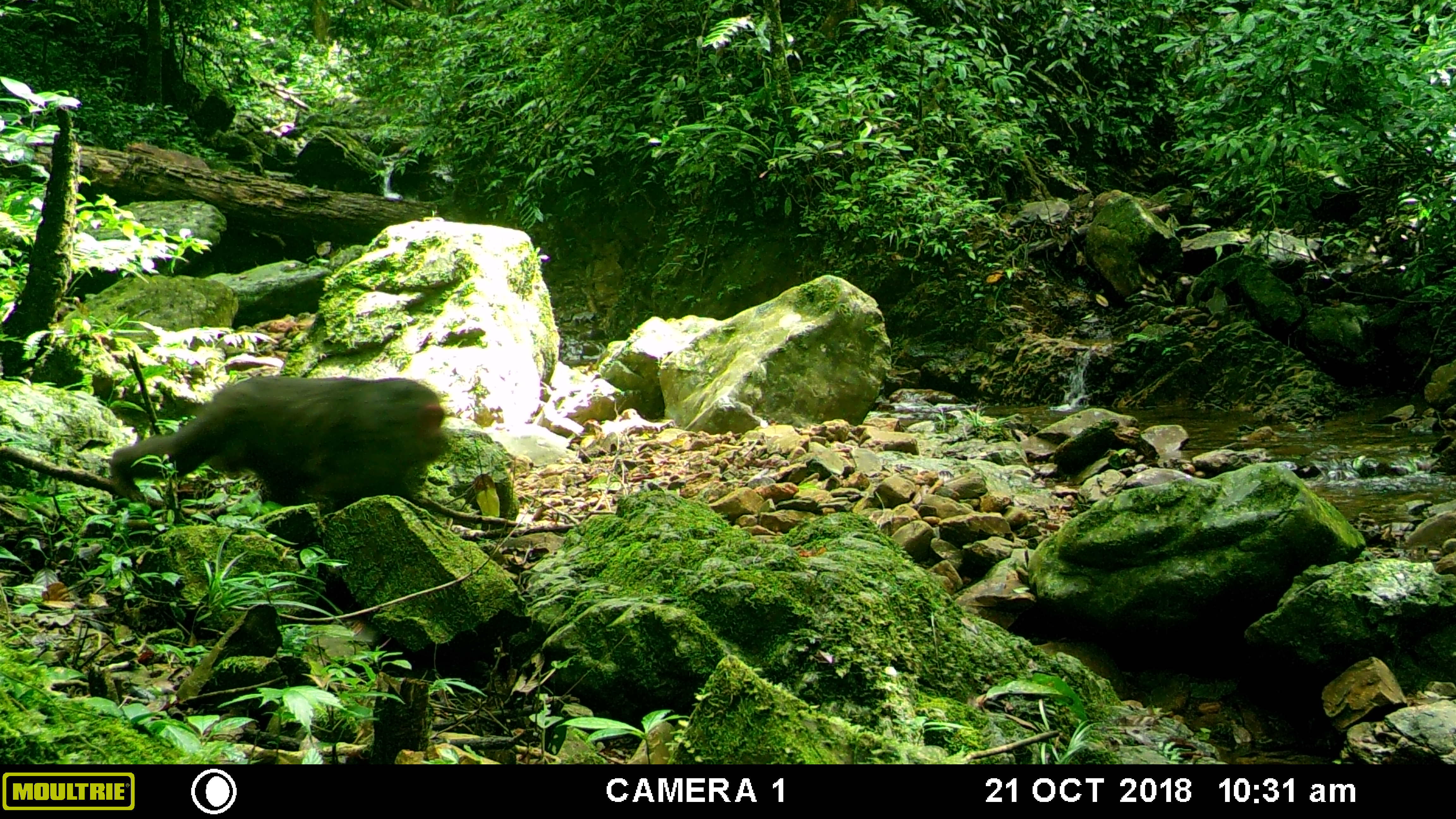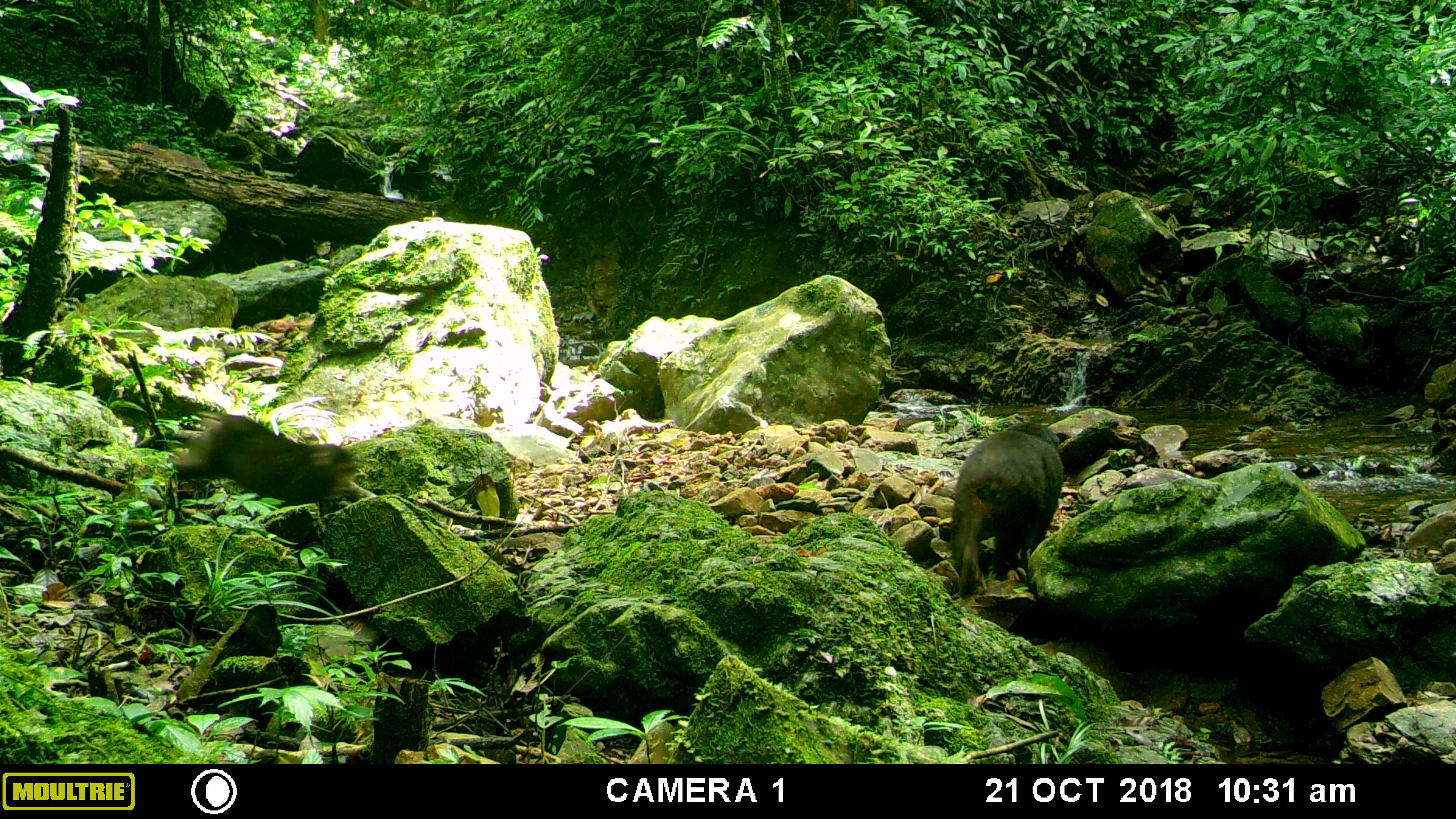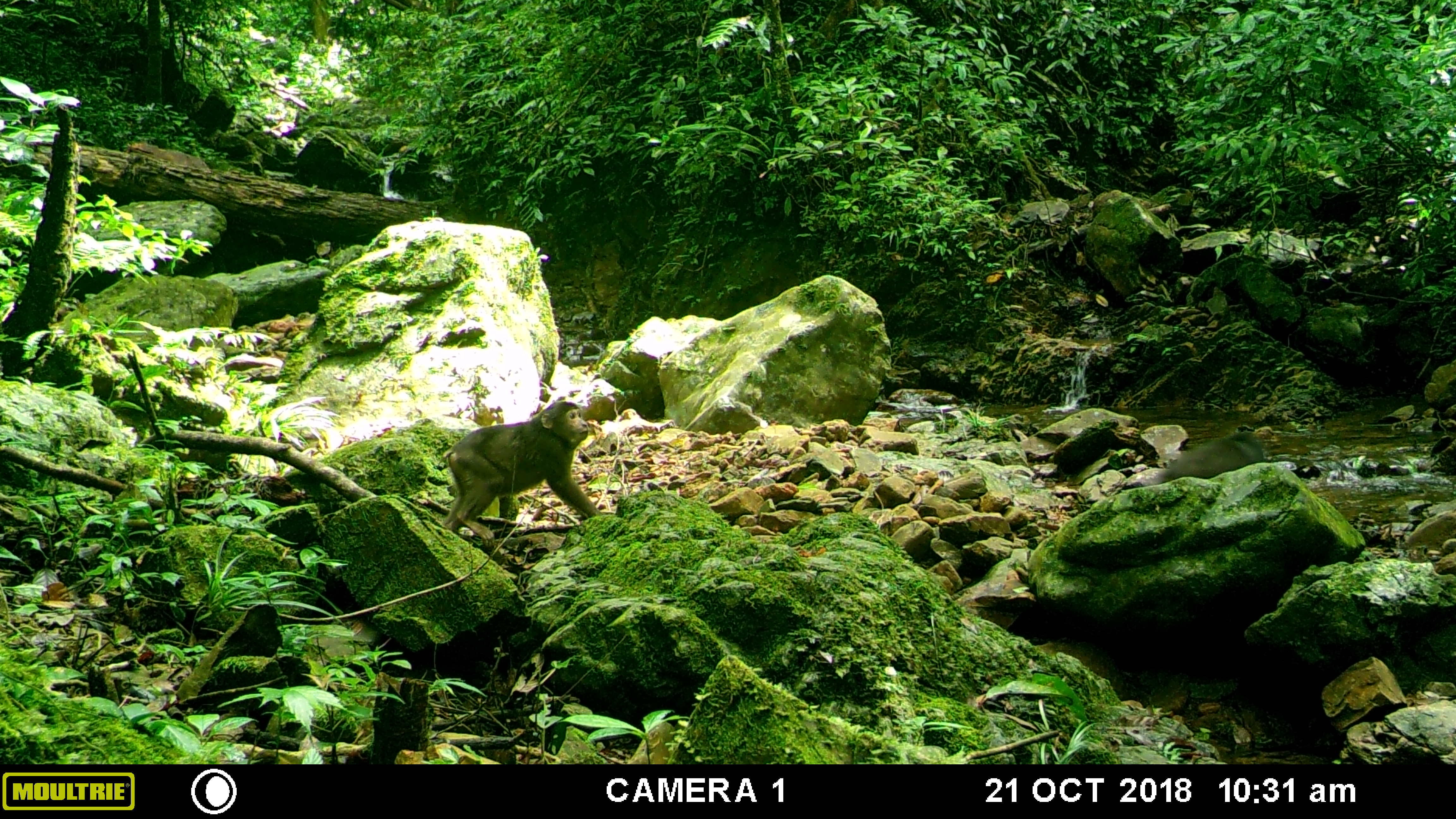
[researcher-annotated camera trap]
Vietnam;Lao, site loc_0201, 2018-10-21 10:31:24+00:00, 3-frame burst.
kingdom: Animalia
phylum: Chordata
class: Mammalia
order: Primates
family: Cercopithecidae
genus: Macaca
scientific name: Macaca arctoides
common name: stump-tailed macaque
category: stump tailed macaque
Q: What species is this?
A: Stump tailed macaque (stump-tailed macaque) (Macaca arctoides).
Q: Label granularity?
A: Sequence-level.